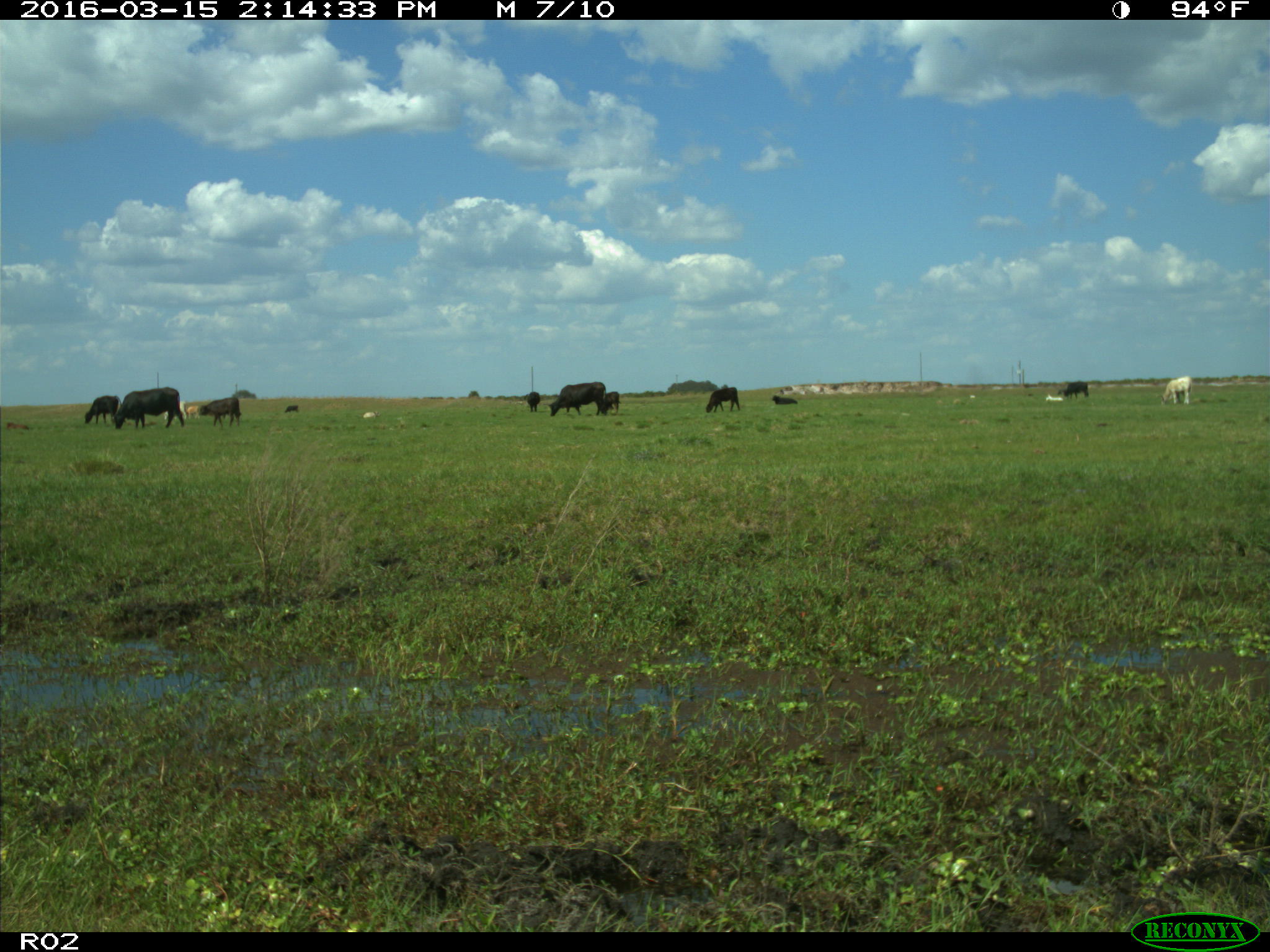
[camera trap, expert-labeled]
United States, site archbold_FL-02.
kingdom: Animalia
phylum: Chordata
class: Mammalia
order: Artiodactyla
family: Bovidae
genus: Bos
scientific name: Bos taurus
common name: domestic cow